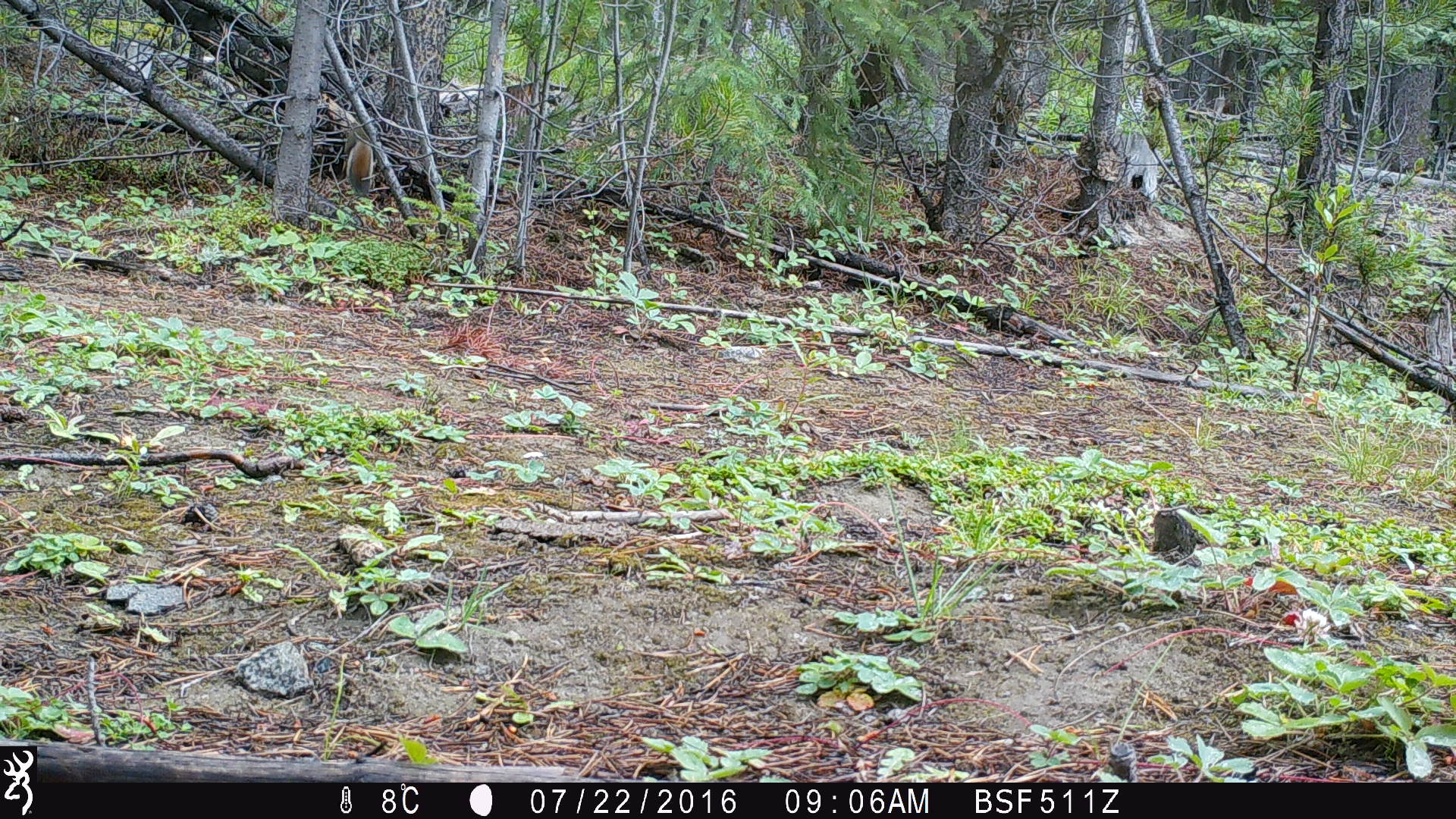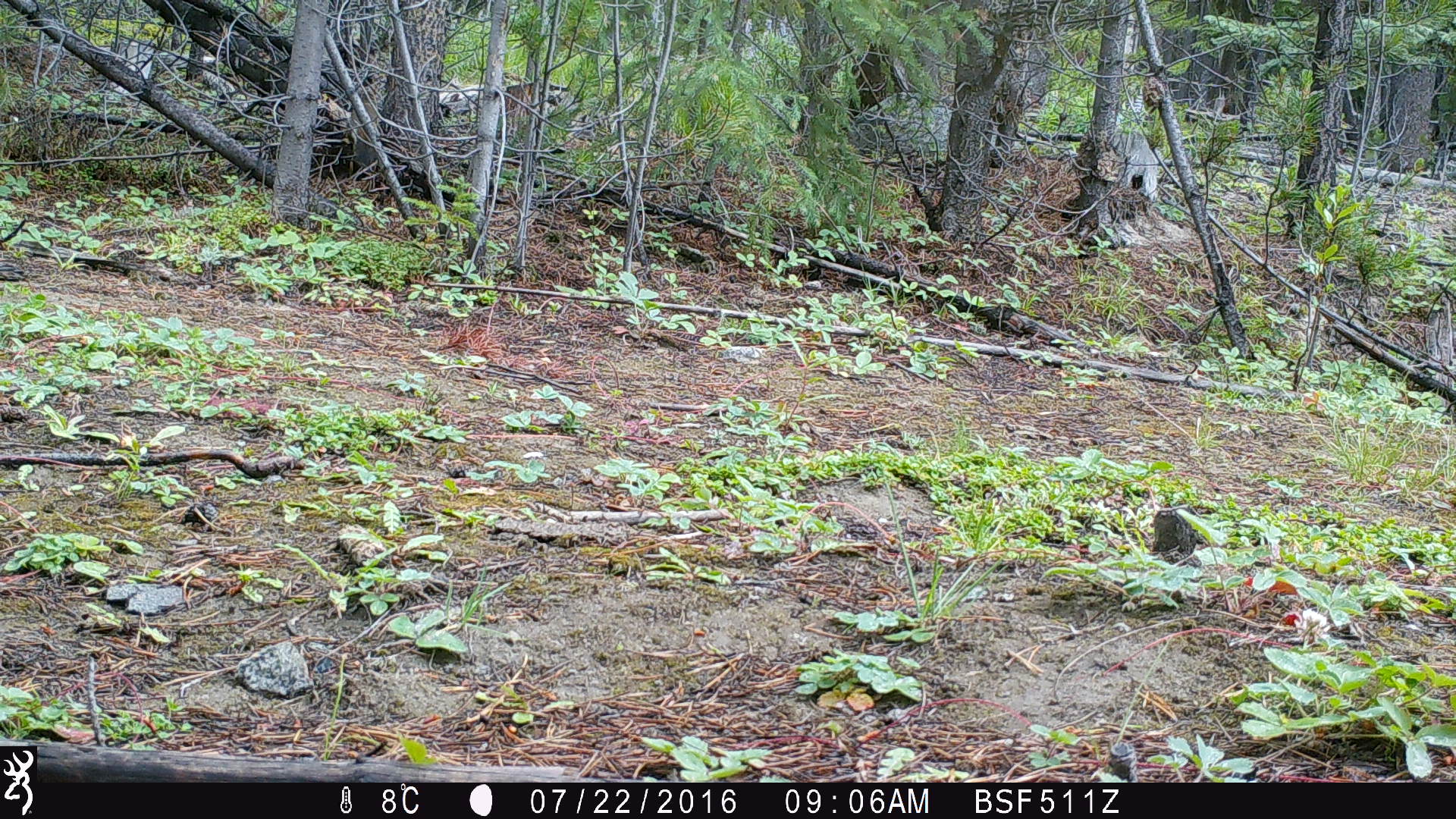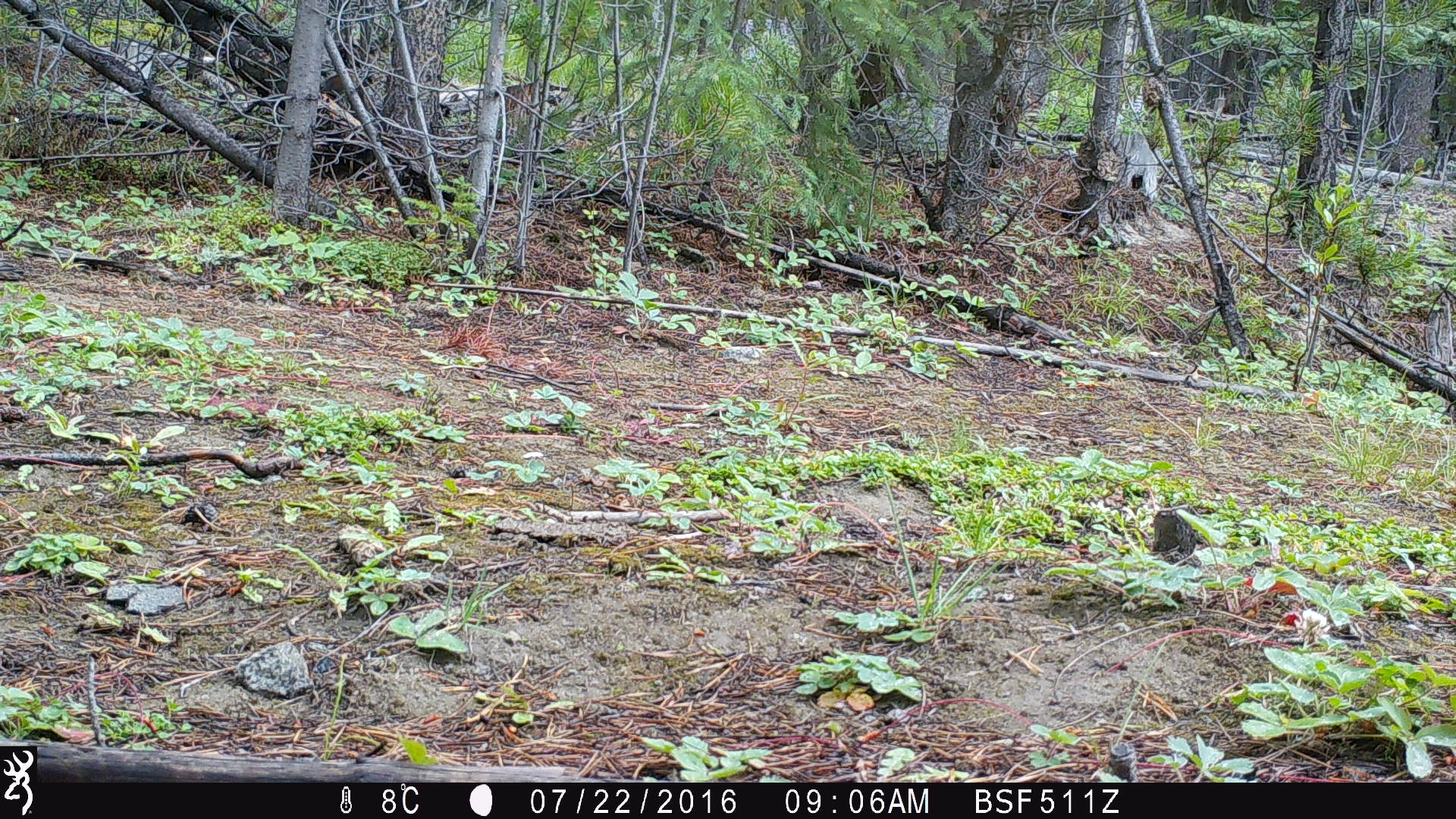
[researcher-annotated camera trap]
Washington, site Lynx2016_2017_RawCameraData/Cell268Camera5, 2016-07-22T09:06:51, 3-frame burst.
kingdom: Animalia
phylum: Chordata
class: Mammalia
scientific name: Mammalia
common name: small mammal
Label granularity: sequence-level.